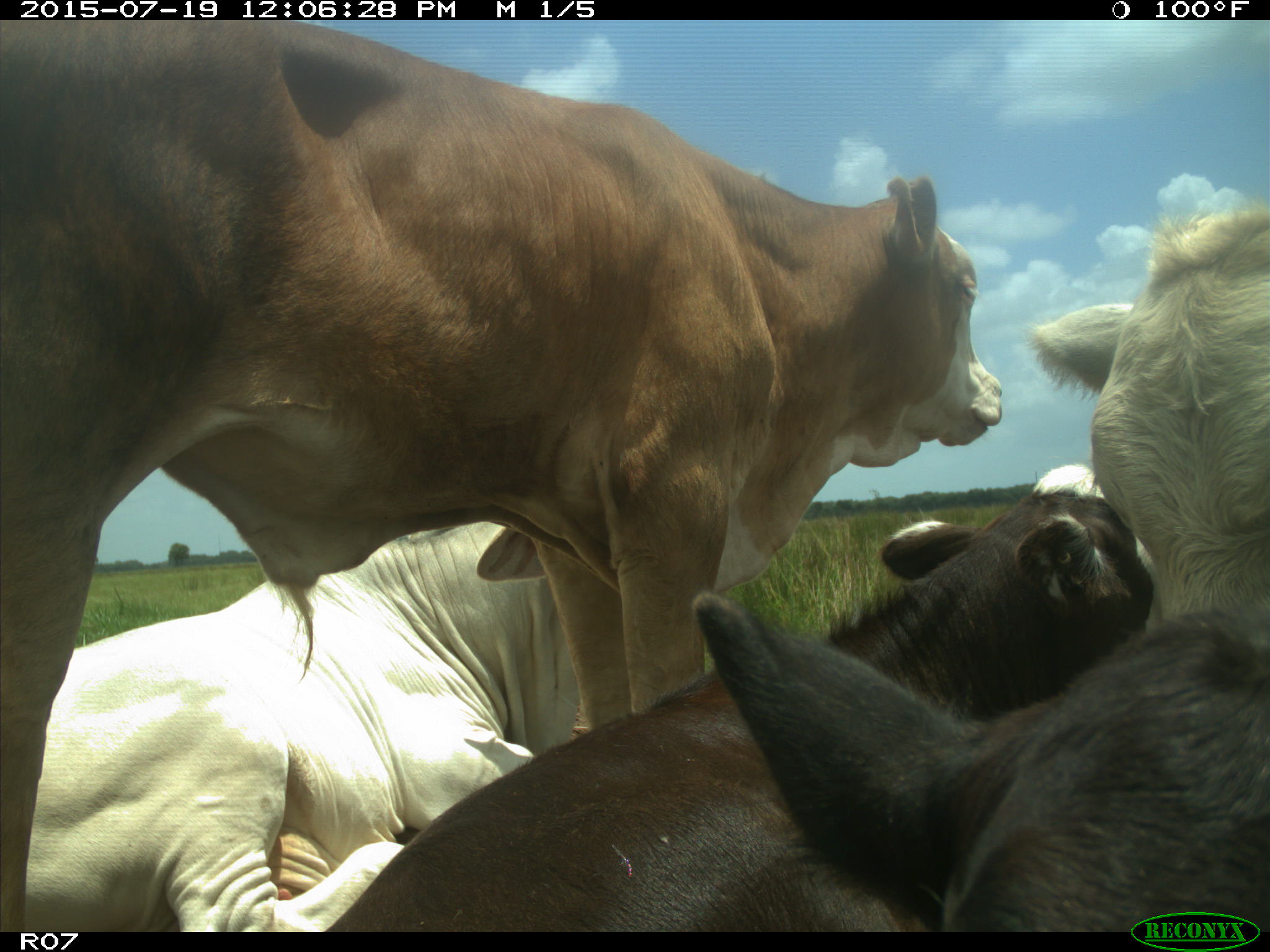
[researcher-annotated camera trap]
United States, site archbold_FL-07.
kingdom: Animalia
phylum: Chordata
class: Mammalia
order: Artiodactyla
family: Bovidae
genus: Bos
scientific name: Bos taurus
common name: domestic cow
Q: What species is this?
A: Bos taurus (domestic cow).